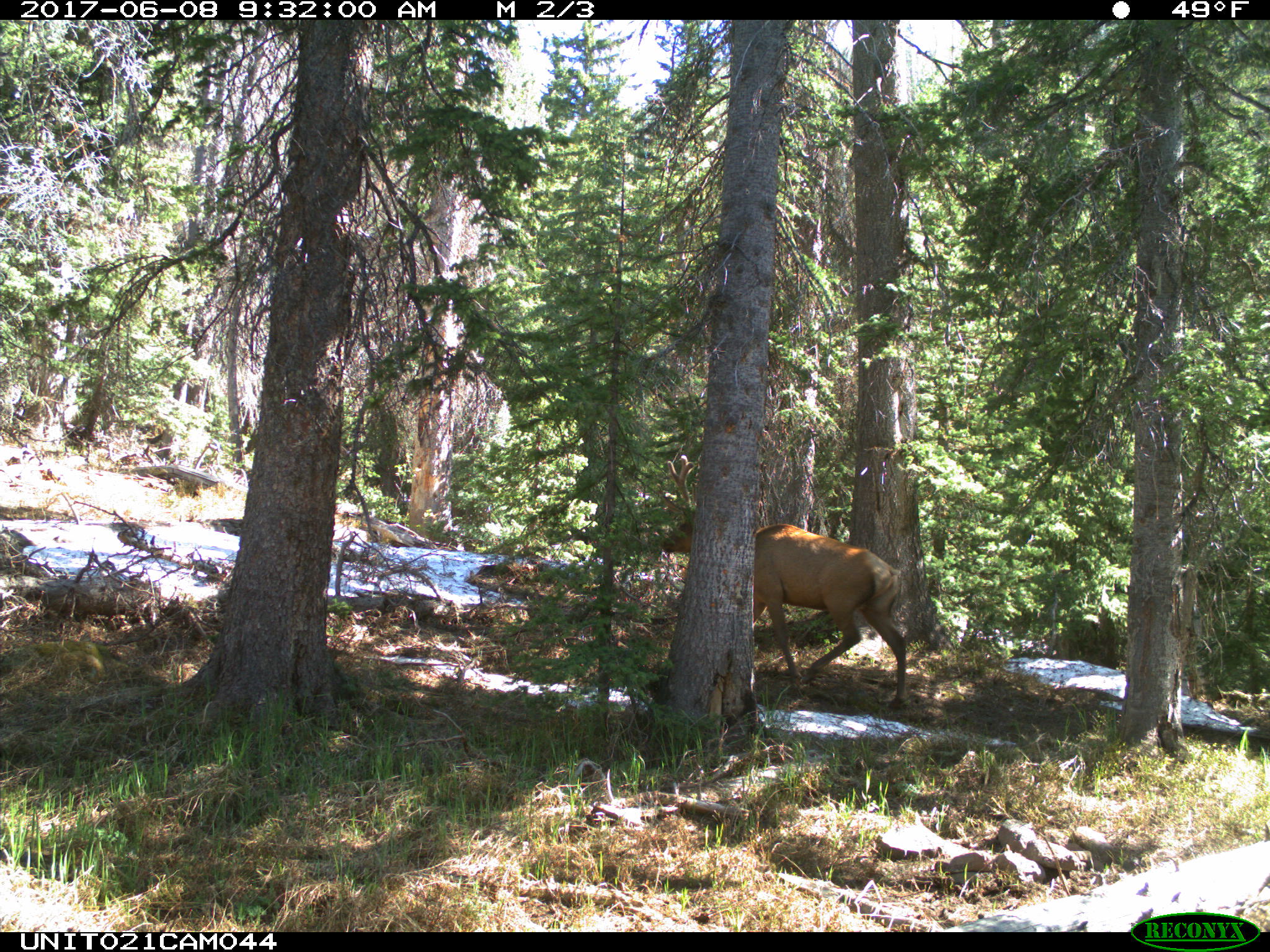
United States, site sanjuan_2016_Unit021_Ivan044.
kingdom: Animalia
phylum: Chordata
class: Mammalia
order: Artiodactyla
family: Cervidae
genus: Cervus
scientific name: Cervus elaphus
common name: red deer